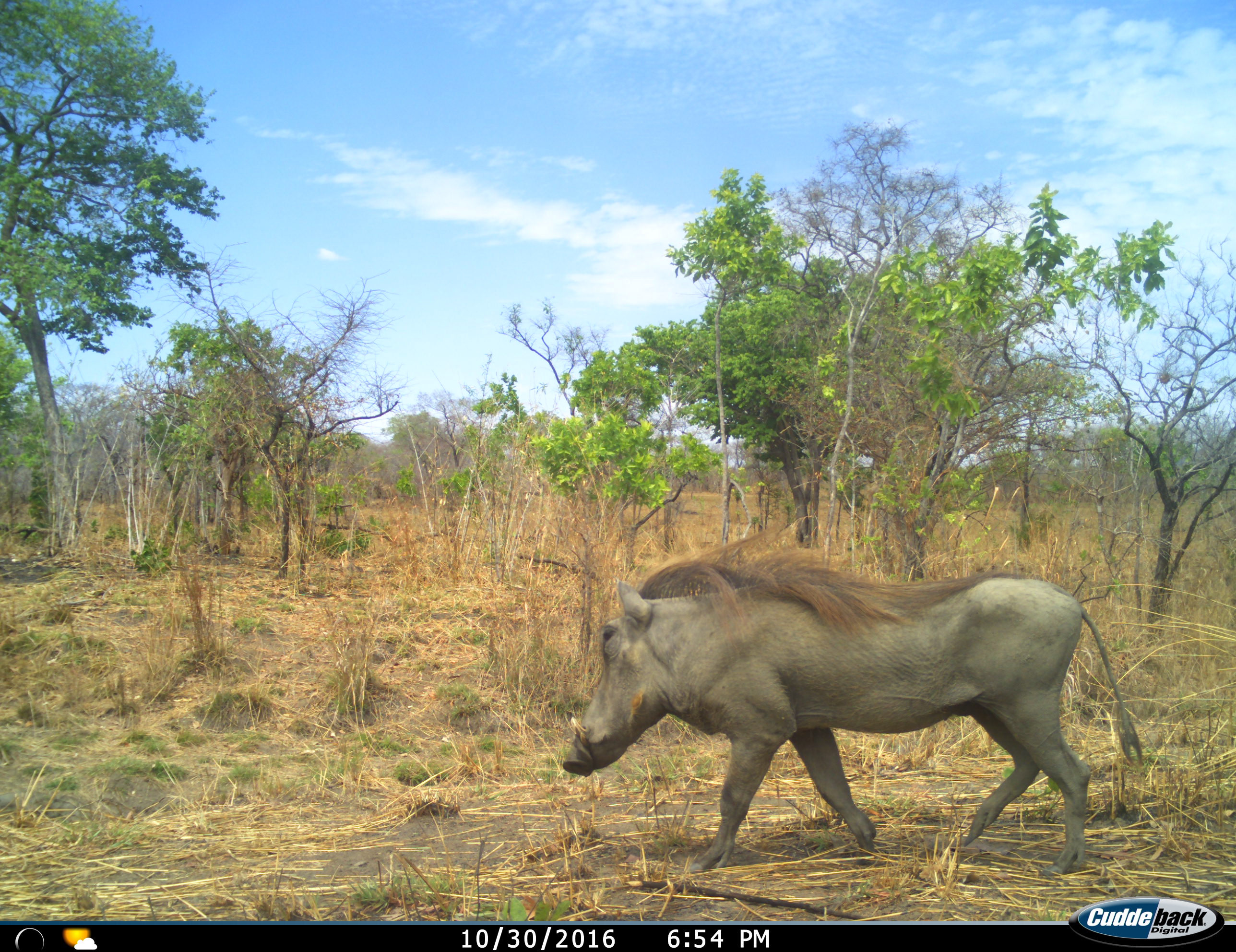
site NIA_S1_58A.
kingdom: Animalia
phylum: Chordata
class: Mammalia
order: Artiodactyla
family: Suidae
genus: Phacochoerus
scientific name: Phacochoerus africanus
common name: warthog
Warthog (Phacochoerus africanus), count 1. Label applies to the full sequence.